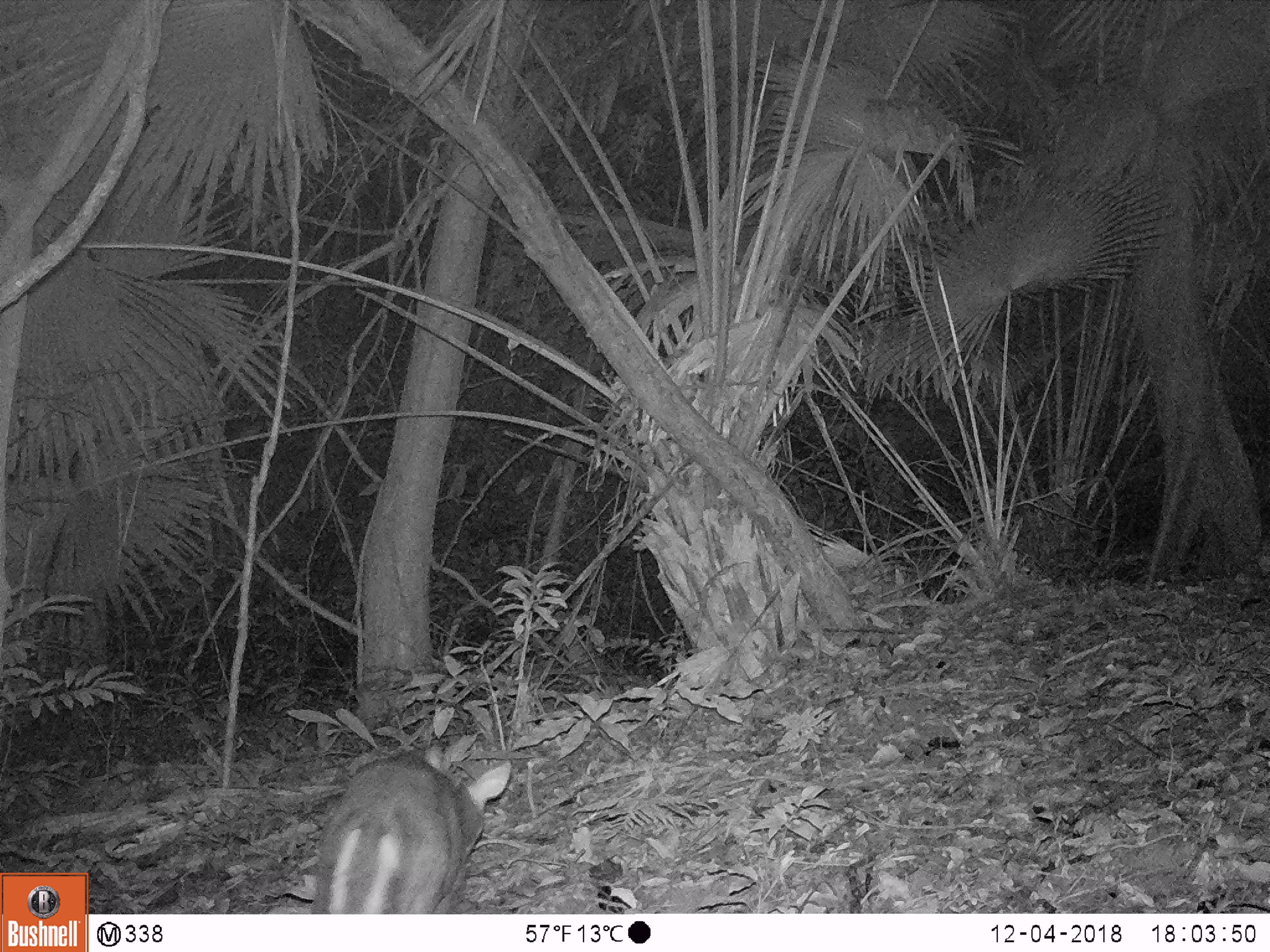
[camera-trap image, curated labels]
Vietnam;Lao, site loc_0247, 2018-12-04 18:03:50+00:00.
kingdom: Animalia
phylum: Chordata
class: Mammalia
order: Artiodactyla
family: Cervidae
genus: Muntiacus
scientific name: Muntiacus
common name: muntjacs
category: unidentified muntjac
Unidentified muntjac (muntjacs) (Muntiacus). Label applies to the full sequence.